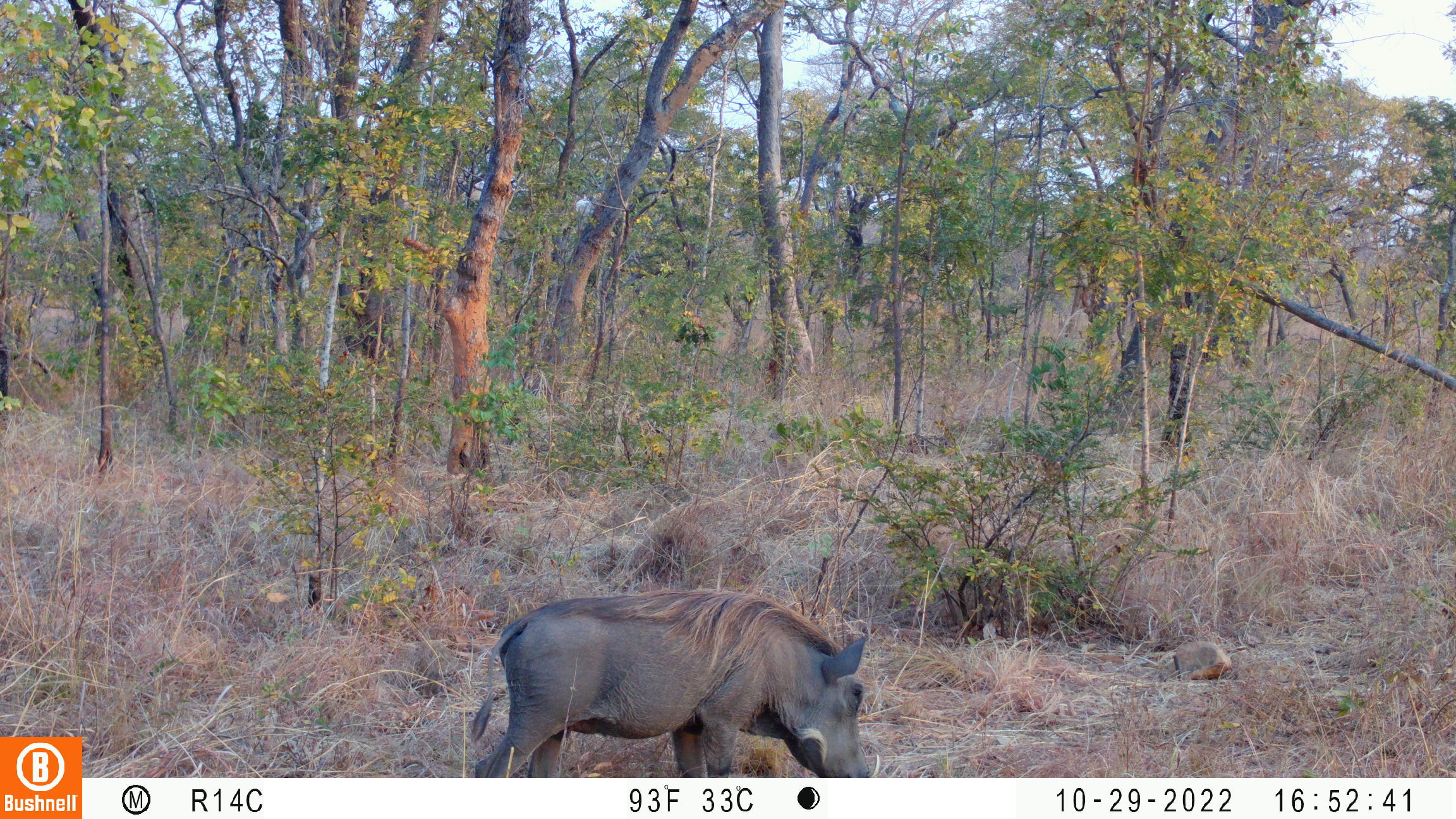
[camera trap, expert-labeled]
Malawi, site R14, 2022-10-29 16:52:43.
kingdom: Animalia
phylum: Chordata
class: Mammalia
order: Artiodactyla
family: Suidae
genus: Phacochoerus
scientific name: Phacochoerus africanus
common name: common warthog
Common warthog (Phacochoerus africanus), count 1.